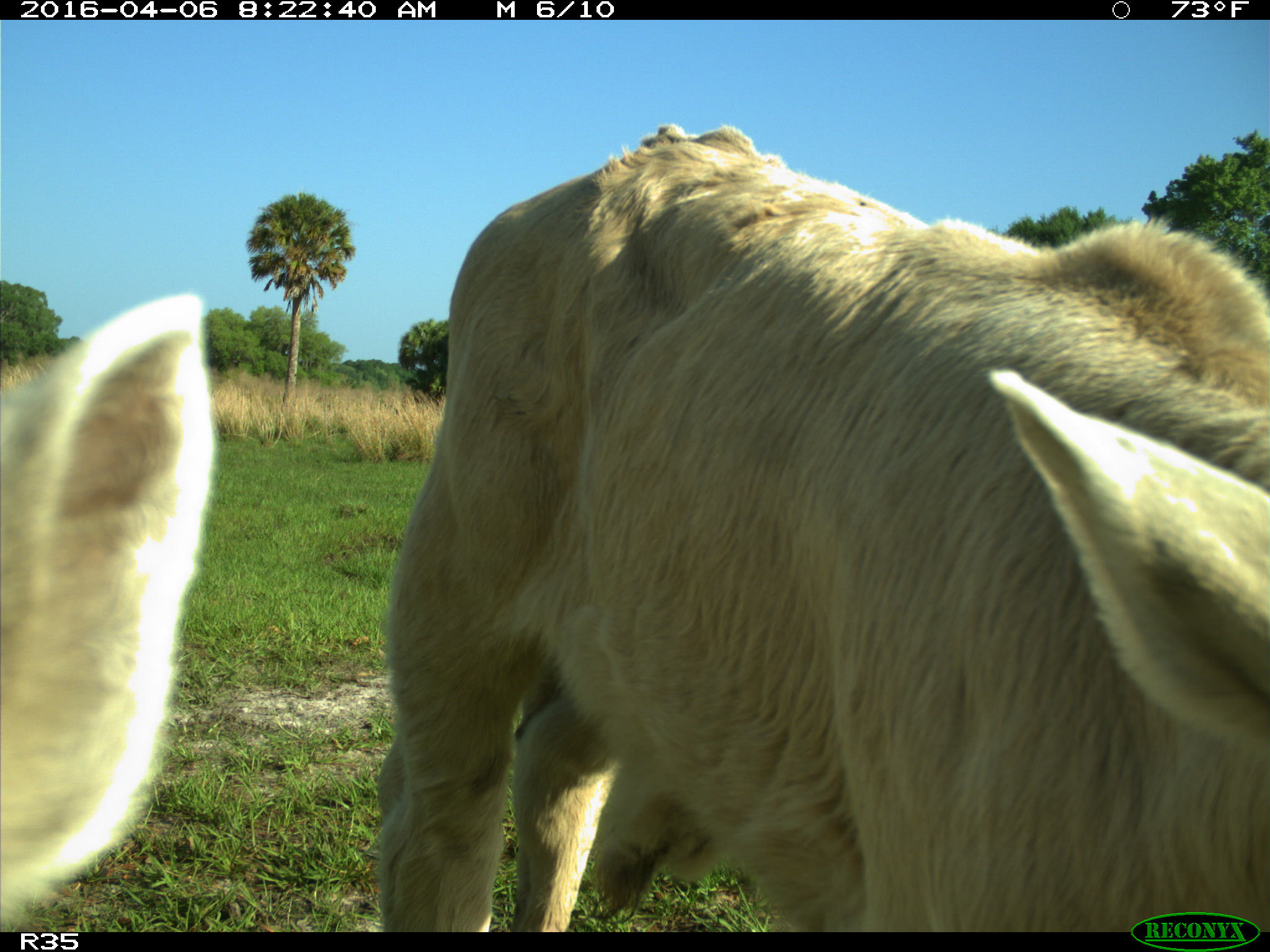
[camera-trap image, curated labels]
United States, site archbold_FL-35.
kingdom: Animalia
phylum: Chordata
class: Mammalia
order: Artiodactyla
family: Bovidae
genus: Bos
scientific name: Bos taurus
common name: domestic cow